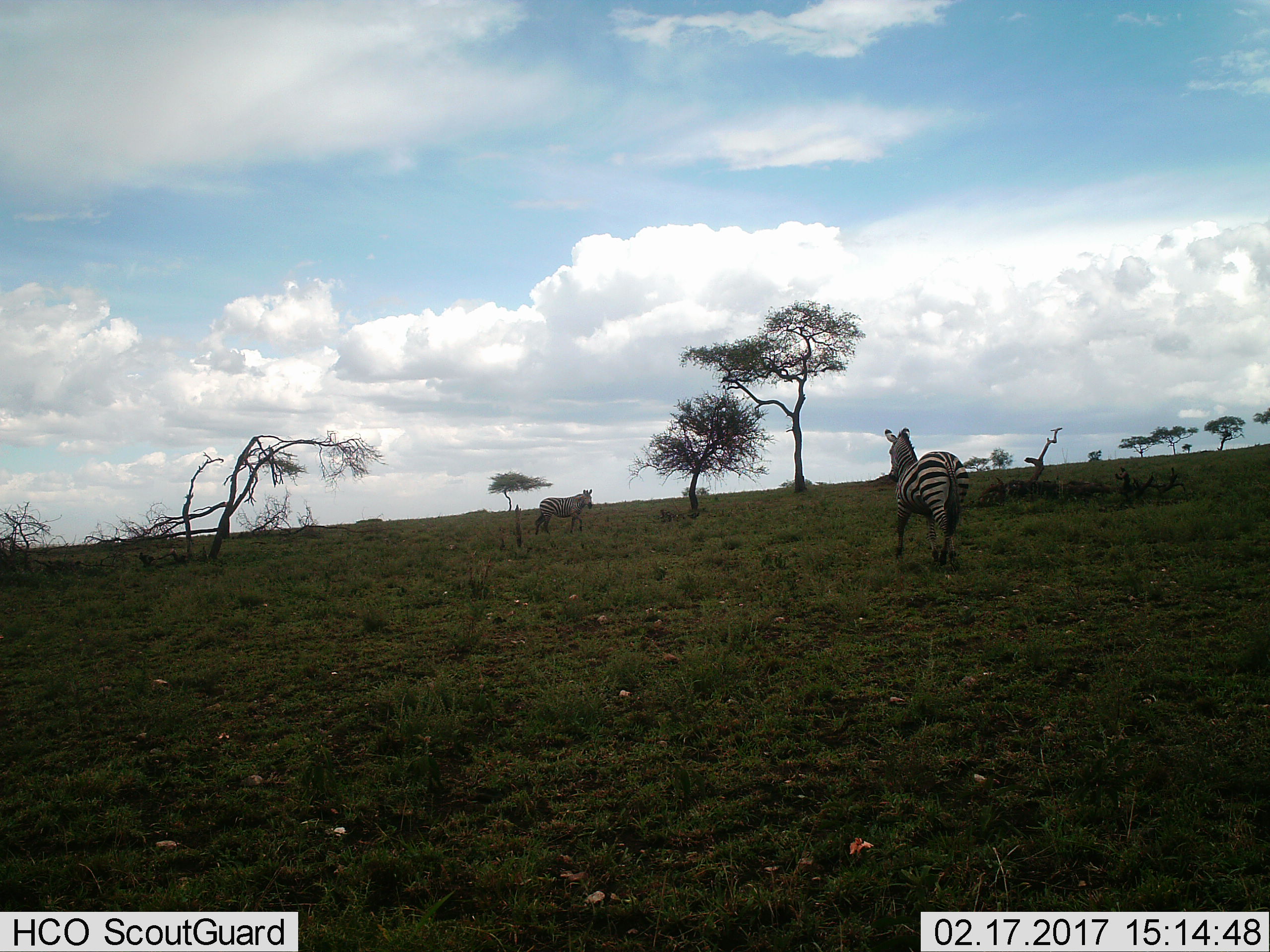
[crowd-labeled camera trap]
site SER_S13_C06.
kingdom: Animalia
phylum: Chordata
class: Mammalia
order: Perissodactyla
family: Equidae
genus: Equus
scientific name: Equus quagga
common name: plains zebra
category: zebraplains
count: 2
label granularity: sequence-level